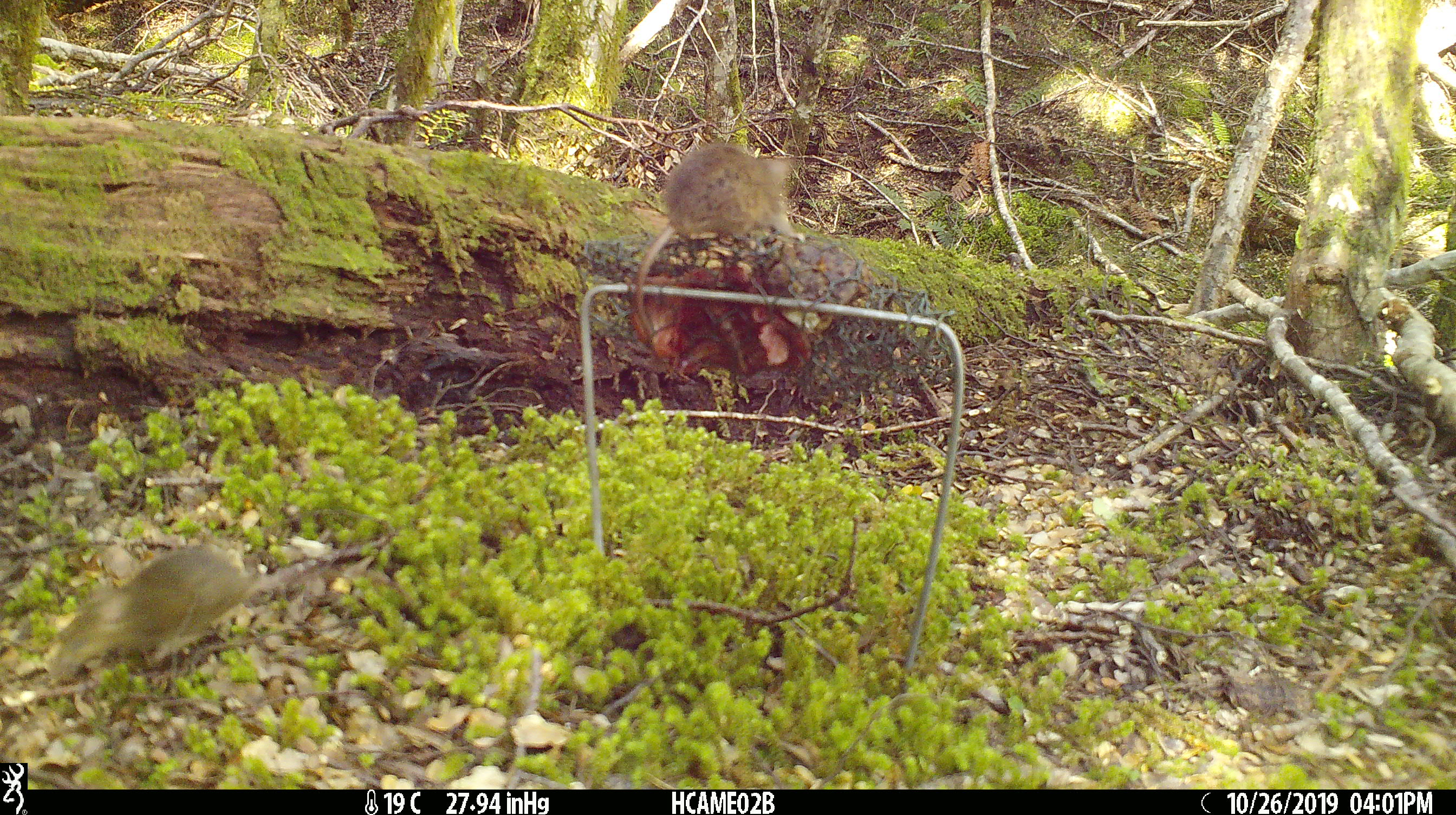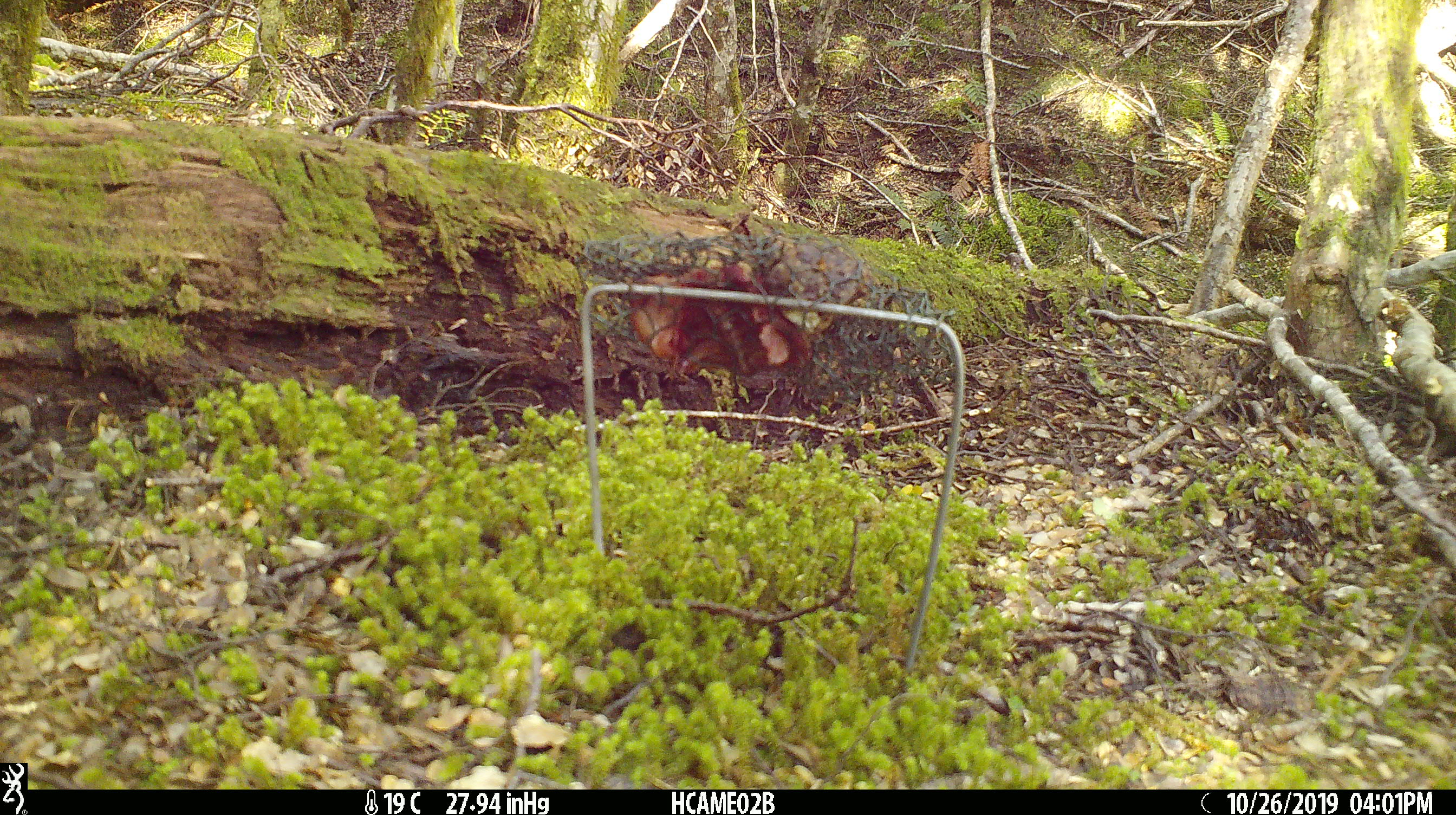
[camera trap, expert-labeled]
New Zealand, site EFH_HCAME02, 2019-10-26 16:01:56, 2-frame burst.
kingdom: Animalia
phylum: Chordata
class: Mammalia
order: Rodentia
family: Muridae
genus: Mus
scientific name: Mus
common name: mouse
Mouse (Mus).